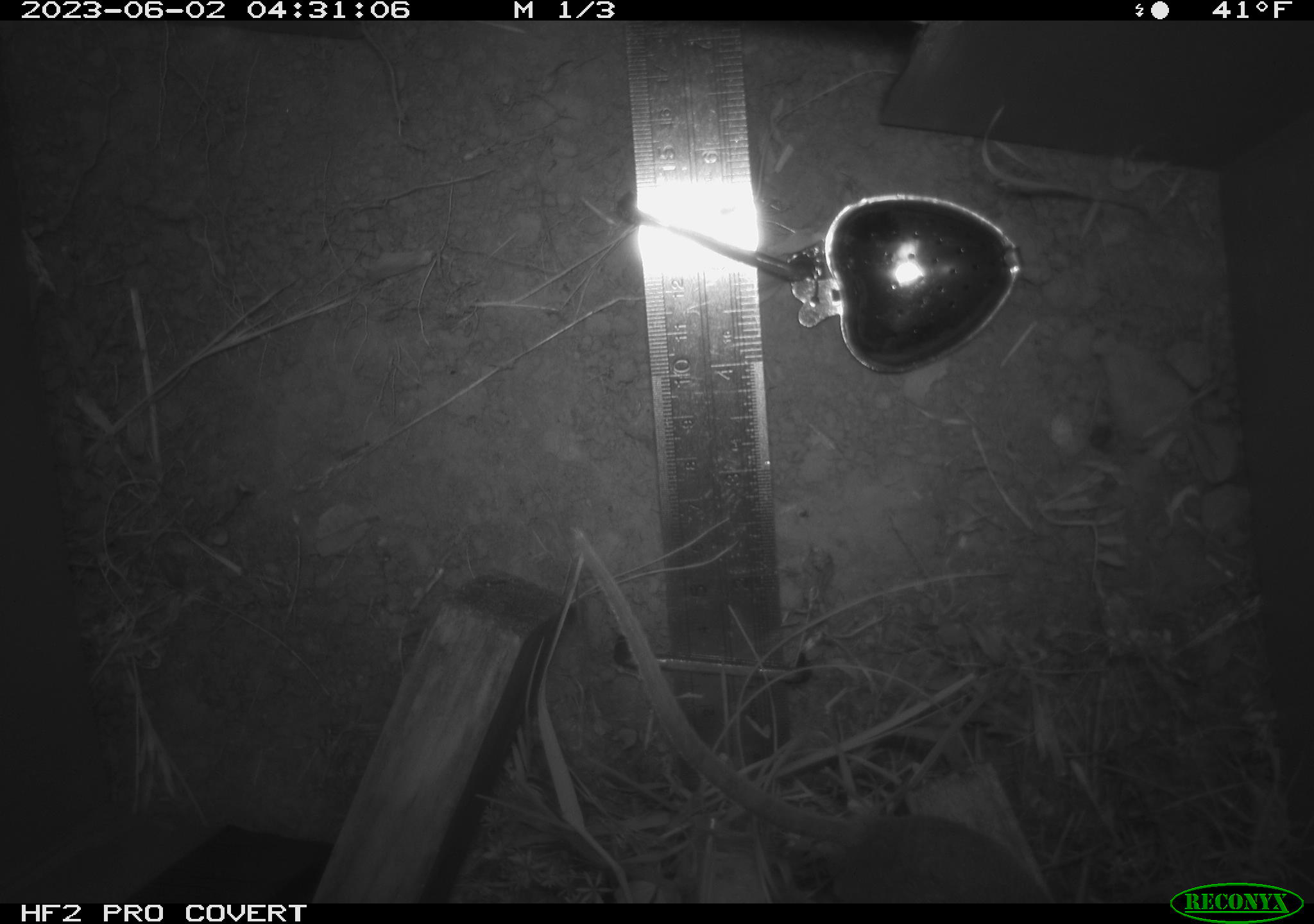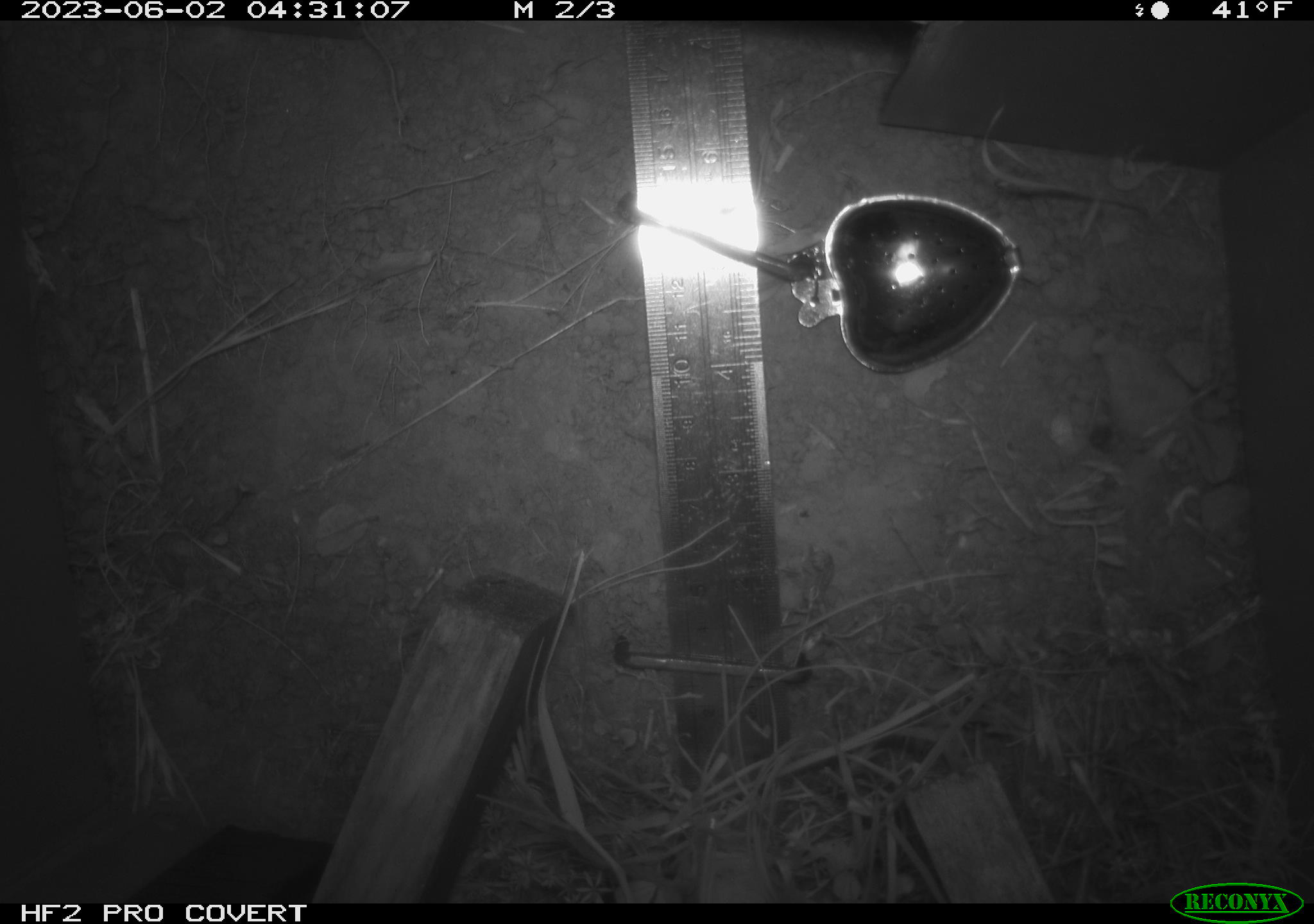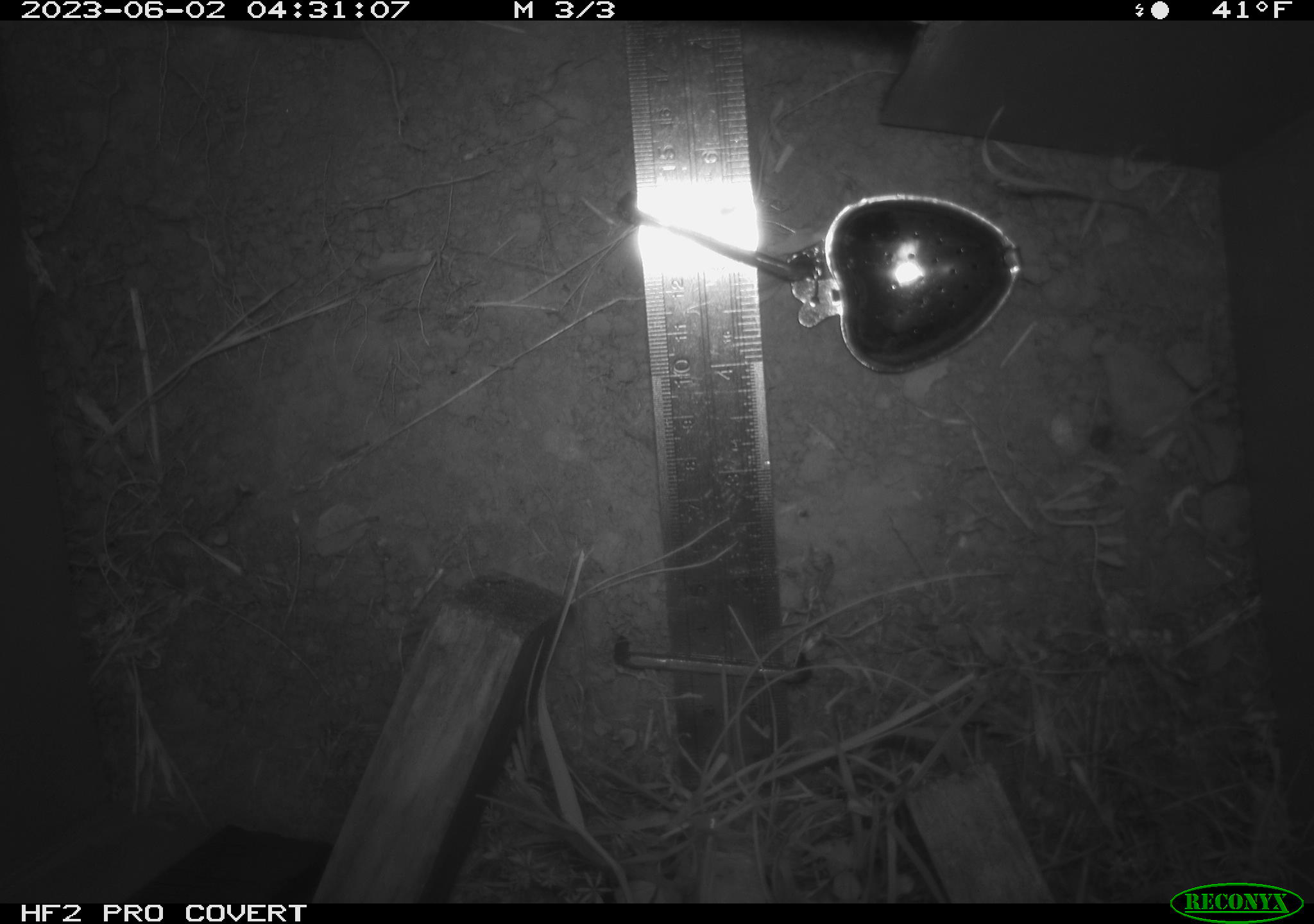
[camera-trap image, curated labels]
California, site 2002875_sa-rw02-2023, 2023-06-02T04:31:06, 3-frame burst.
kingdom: Animalia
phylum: Chordata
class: Mammalia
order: Rodentia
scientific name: Rodentia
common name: mouse species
Mouse species (Rodentia).